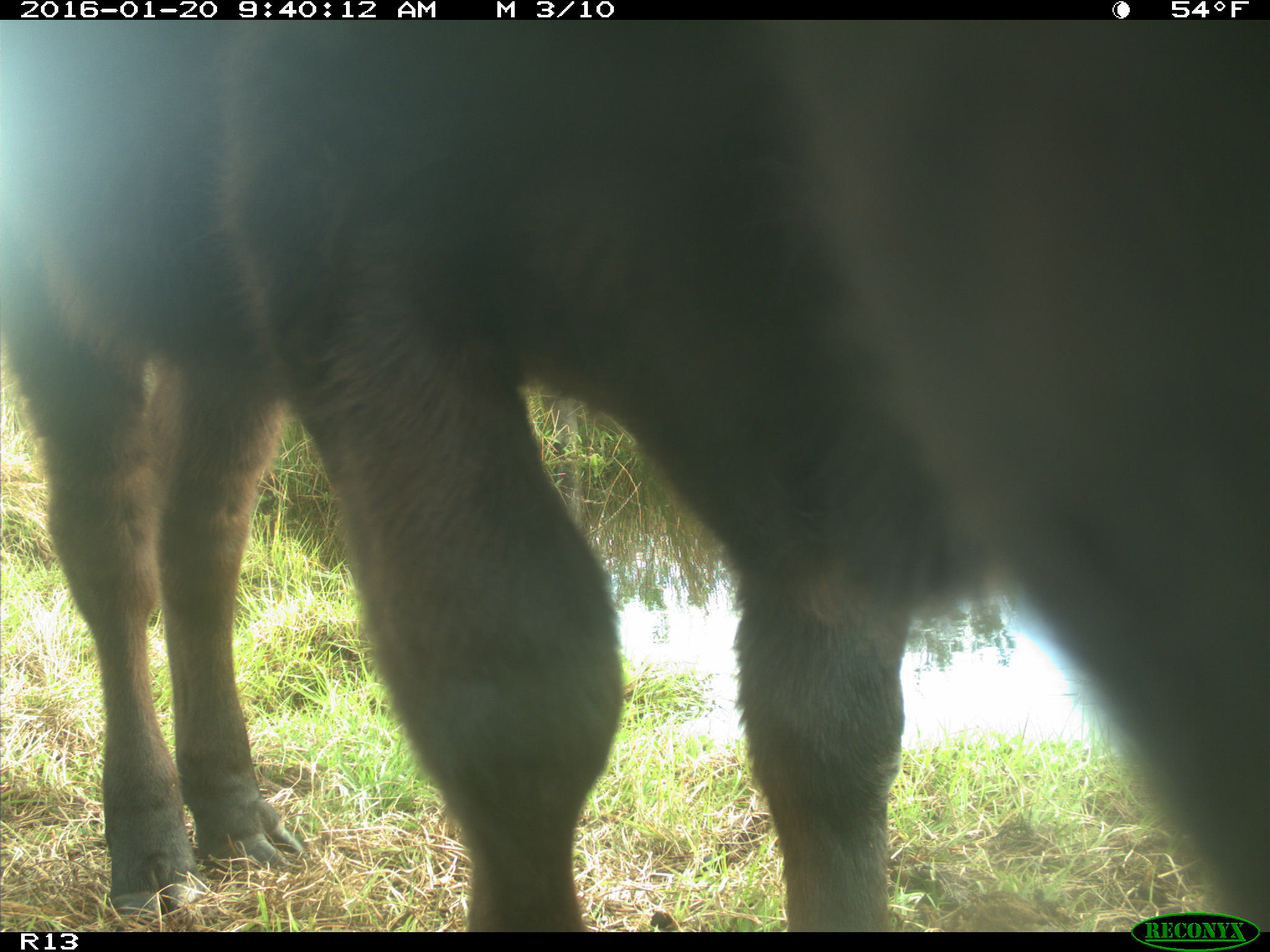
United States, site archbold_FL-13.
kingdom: Animalia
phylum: Chordata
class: Mammalia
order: Artiodactyla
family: Bovidae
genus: Bos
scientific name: Bos taurus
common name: domestic cow